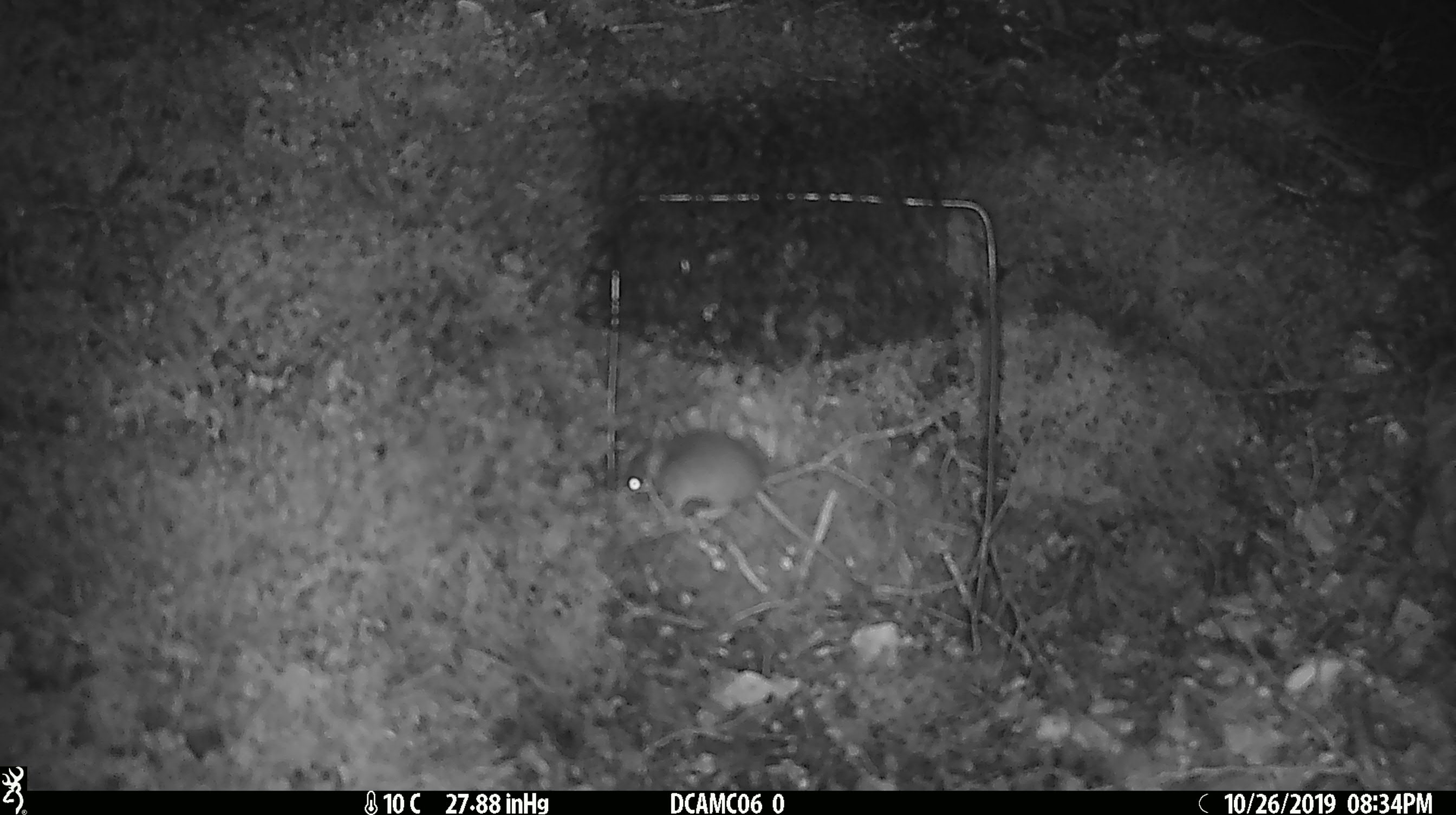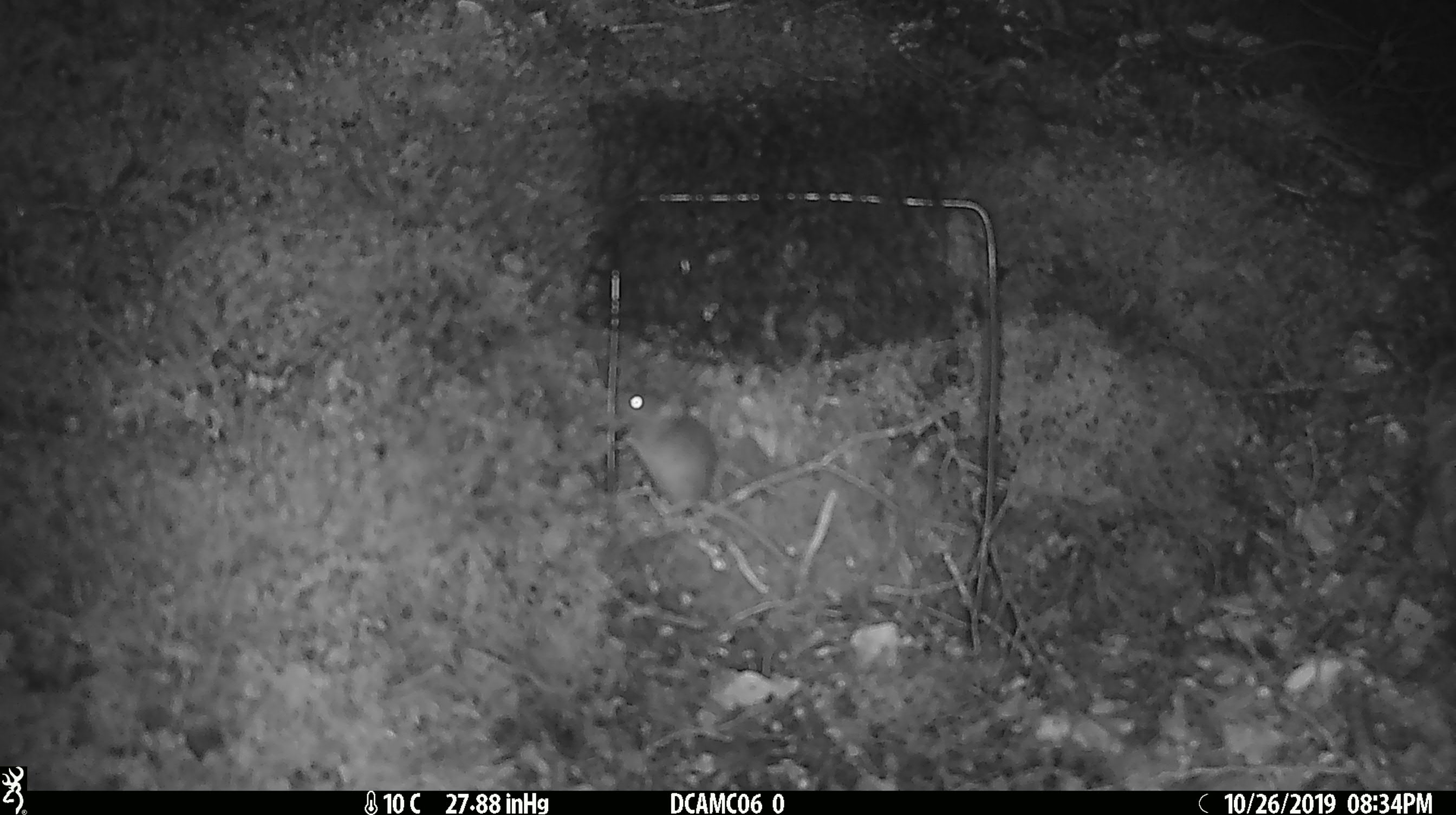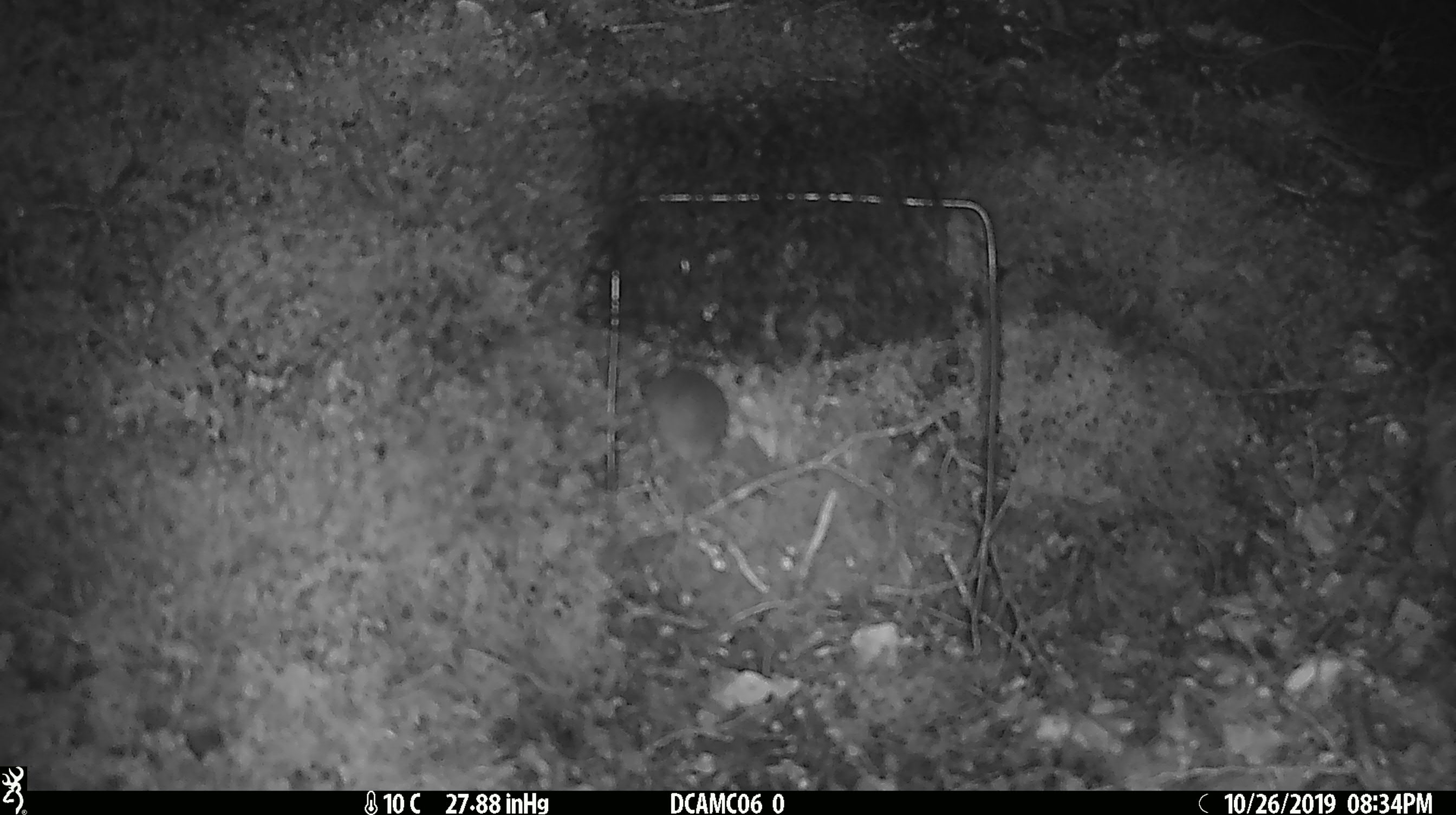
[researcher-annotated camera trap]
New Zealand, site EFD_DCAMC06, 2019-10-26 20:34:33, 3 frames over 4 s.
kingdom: Animalia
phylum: Chordata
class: Mammalia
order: Rodentia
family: Muridae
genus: Mus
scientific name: Mus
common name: mouse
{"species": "mouse (Mus)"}